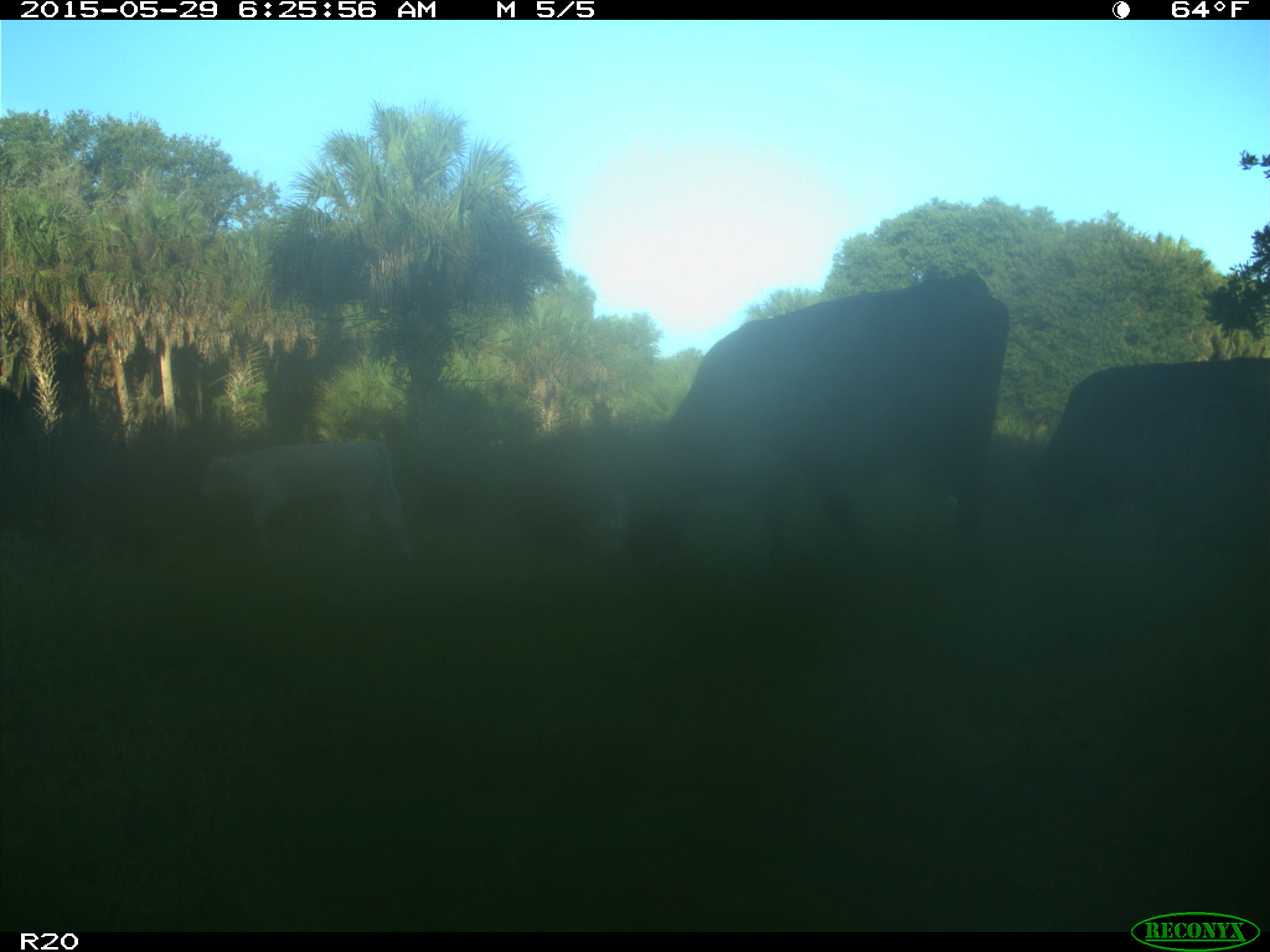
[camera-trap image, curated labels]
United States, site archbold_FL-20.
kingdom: Animalia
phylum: Chordata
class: Mammalia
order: Artiodactyla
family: Bovidae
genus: Bos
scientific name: Bos taurus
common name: domestic cow